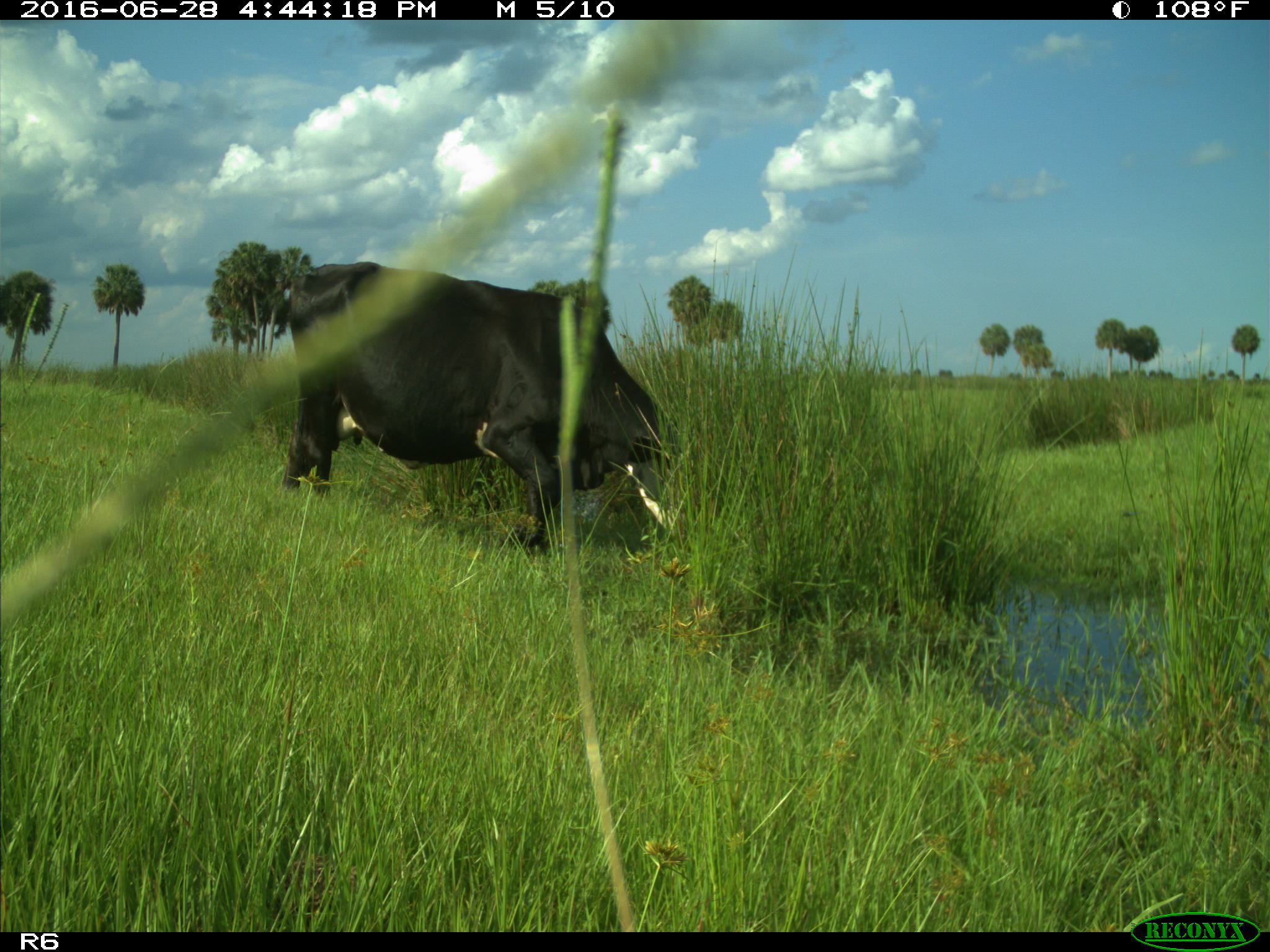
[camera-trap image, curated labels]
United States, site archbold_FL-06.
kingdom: Animalia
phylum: Chordata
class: Mammalia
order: Artiodactyla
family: Bovidae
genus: Bos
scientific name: Bos taurus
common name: domestic cow